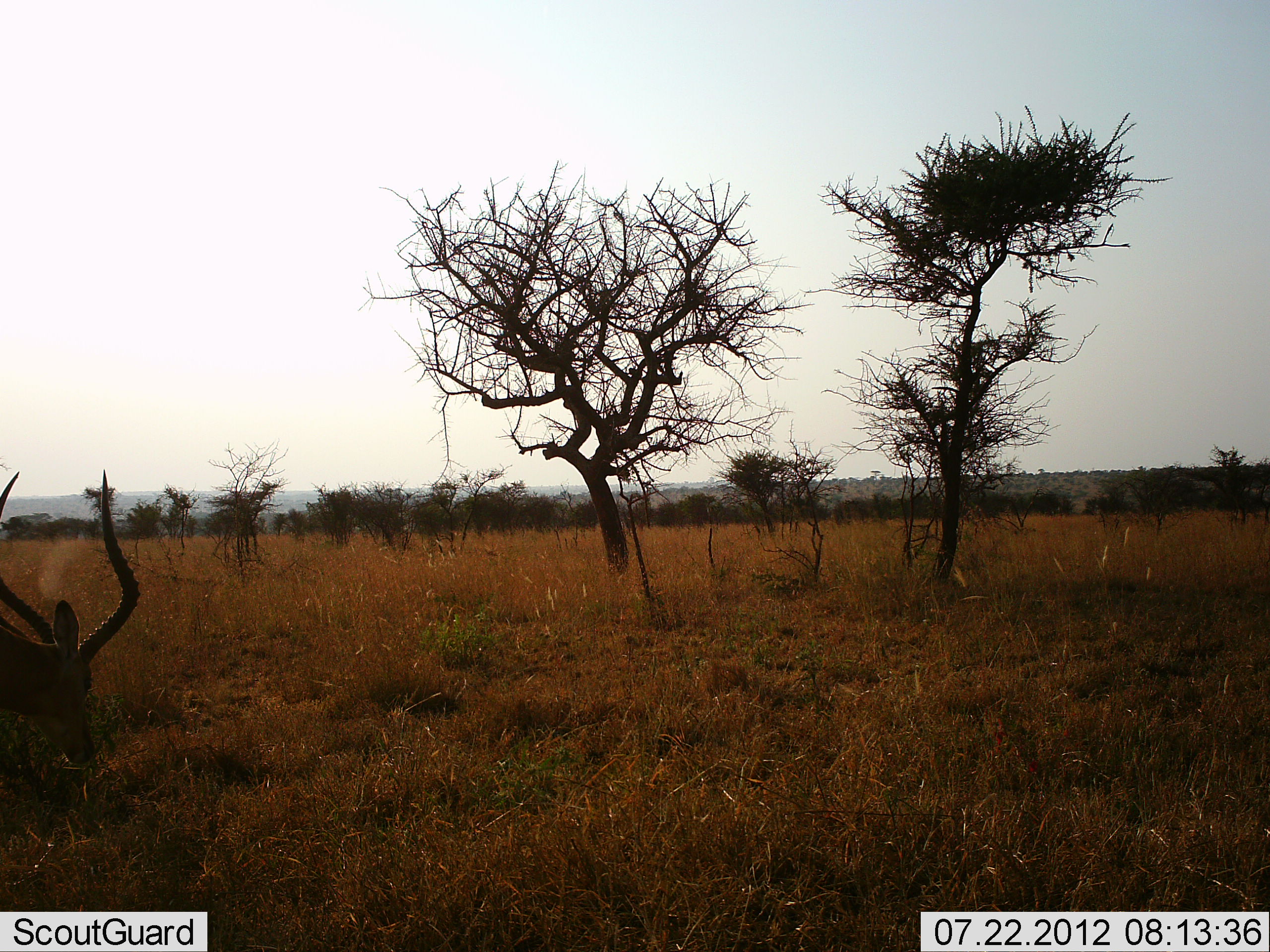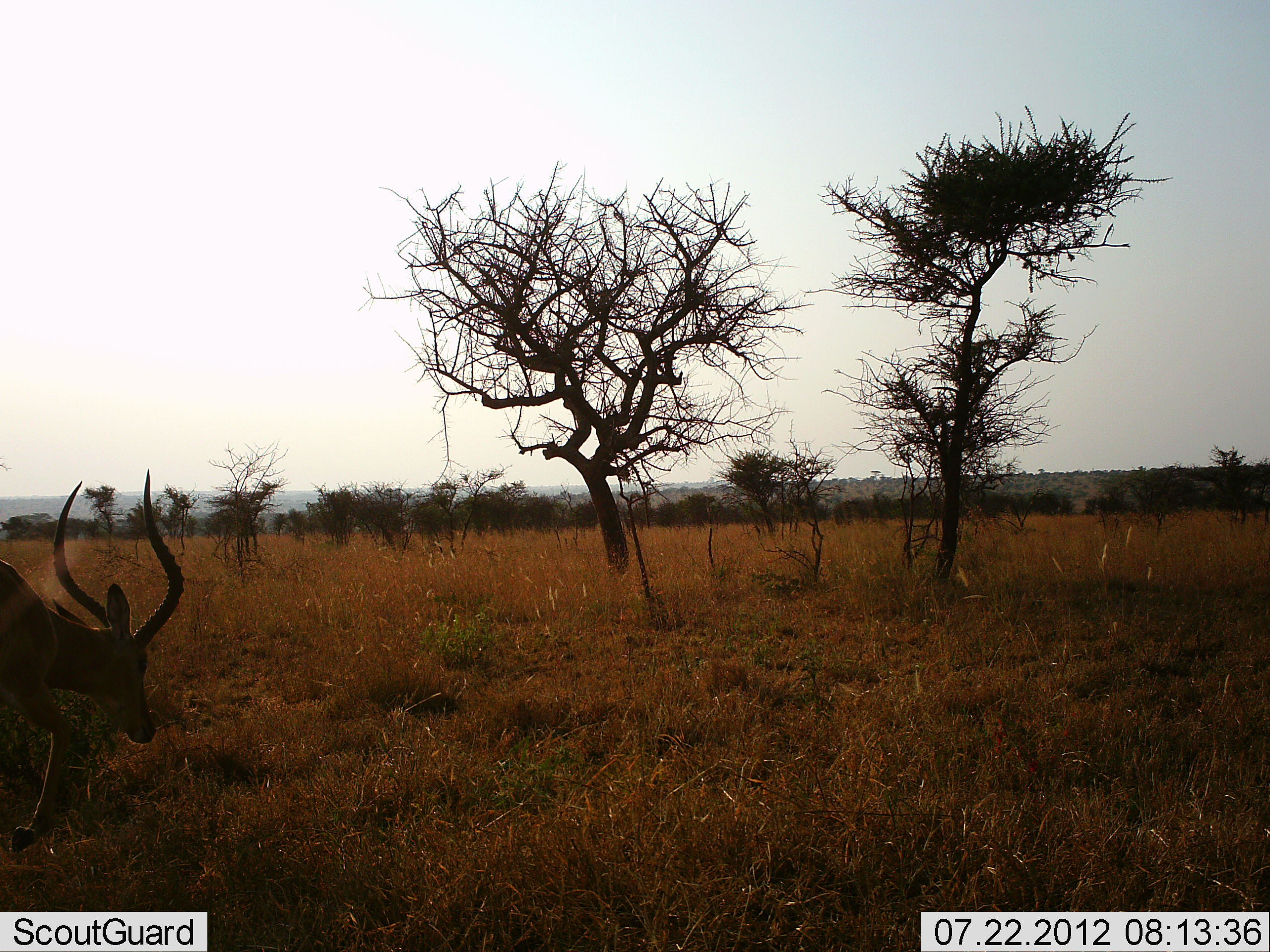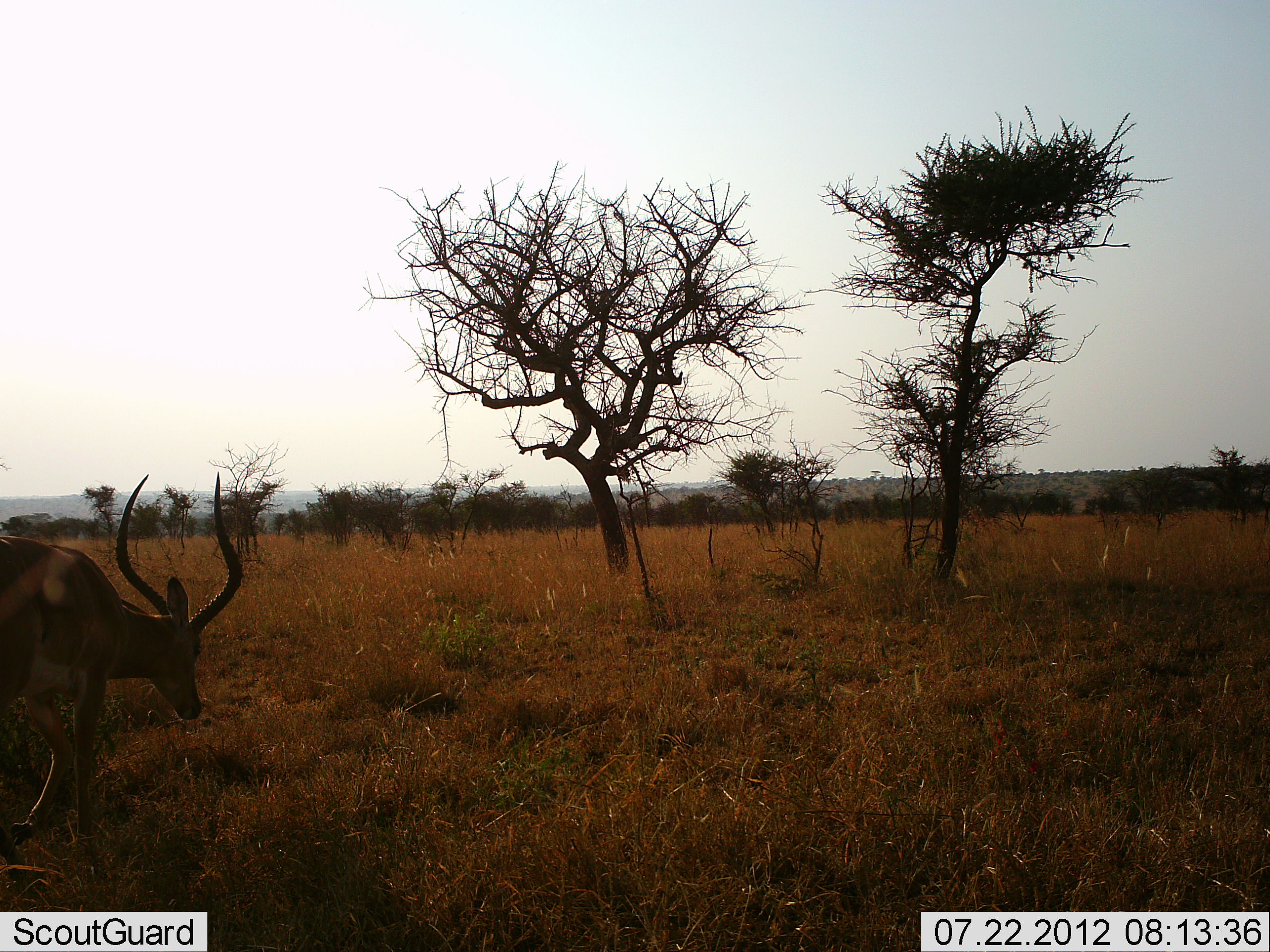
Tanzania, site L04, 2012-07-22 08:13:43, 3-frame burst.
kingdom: Animalia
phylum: Chordata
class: Mammalia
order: Artiodactyla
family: Bovidae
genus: Aepyceros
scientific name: Aepyceros melampus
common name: impala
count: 1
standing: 0%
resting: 0%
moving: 100%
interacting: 0%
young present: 0%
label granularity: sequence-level